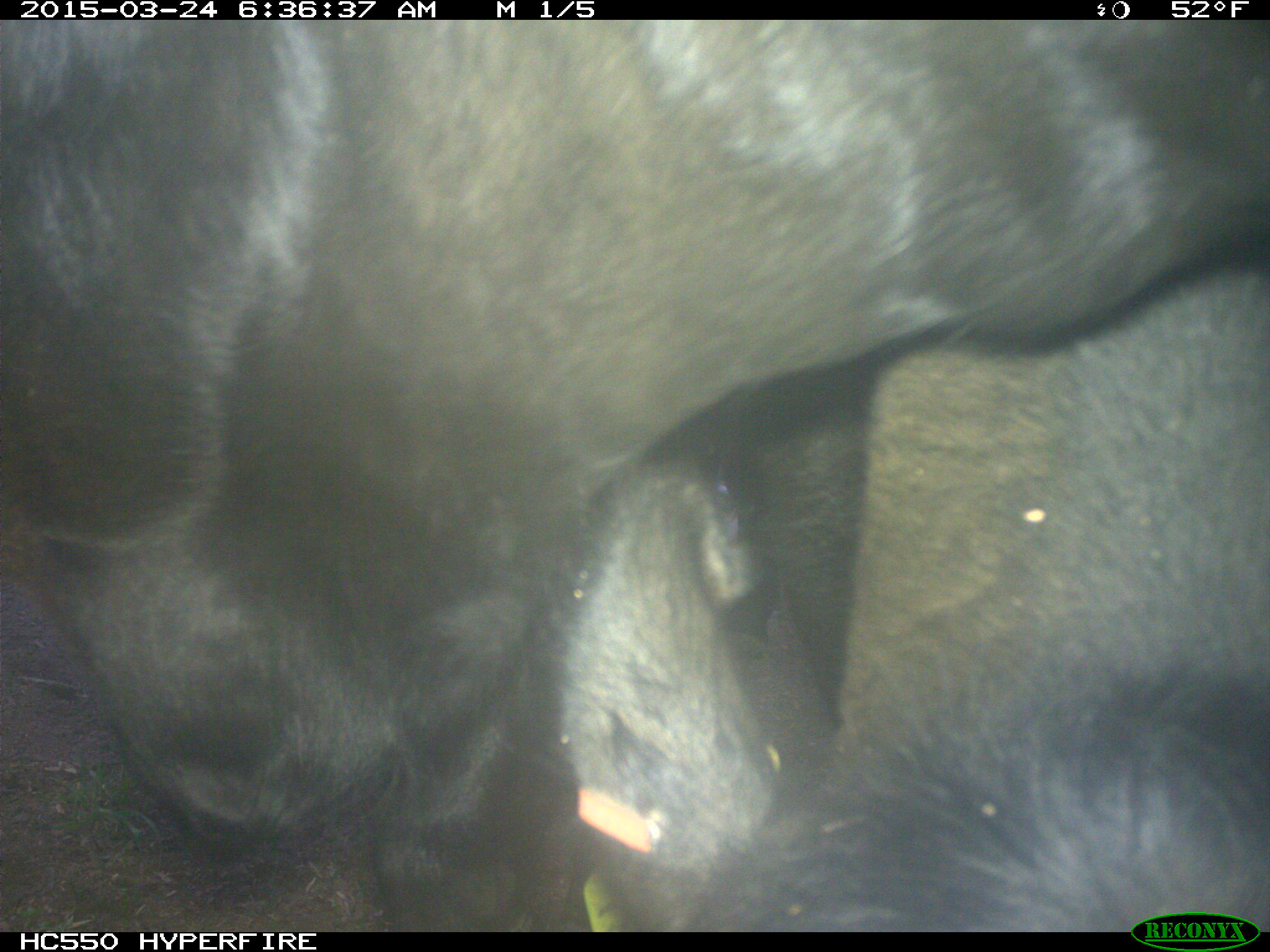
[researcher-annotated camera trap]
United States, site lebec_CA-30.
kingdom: Animalia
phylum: Chordata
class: Mammalia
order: Artiodactyla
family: Bovidae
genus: Bos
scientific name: Bos taurus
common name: domestic cow